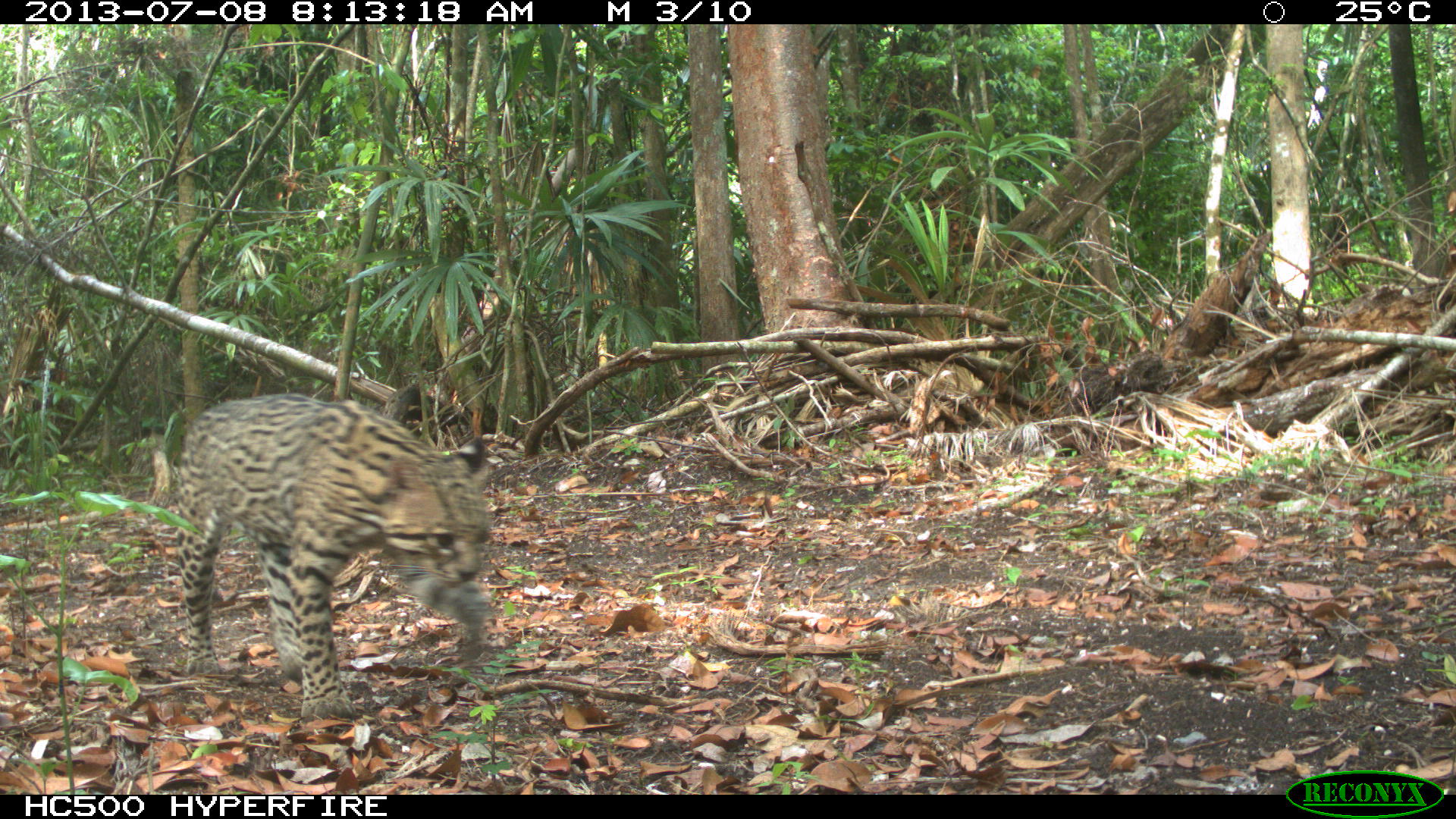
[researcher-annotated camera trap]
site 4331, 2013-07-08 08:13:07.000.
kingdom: Animalia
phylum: Chordata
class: Mammalia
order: Carnivora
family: Felidae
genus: Leopardus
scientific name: Leopardus pardalis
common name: ocelot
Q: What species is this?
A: Leopardus pardalis (ocelot).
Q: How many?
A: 1.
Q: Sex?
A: Male.